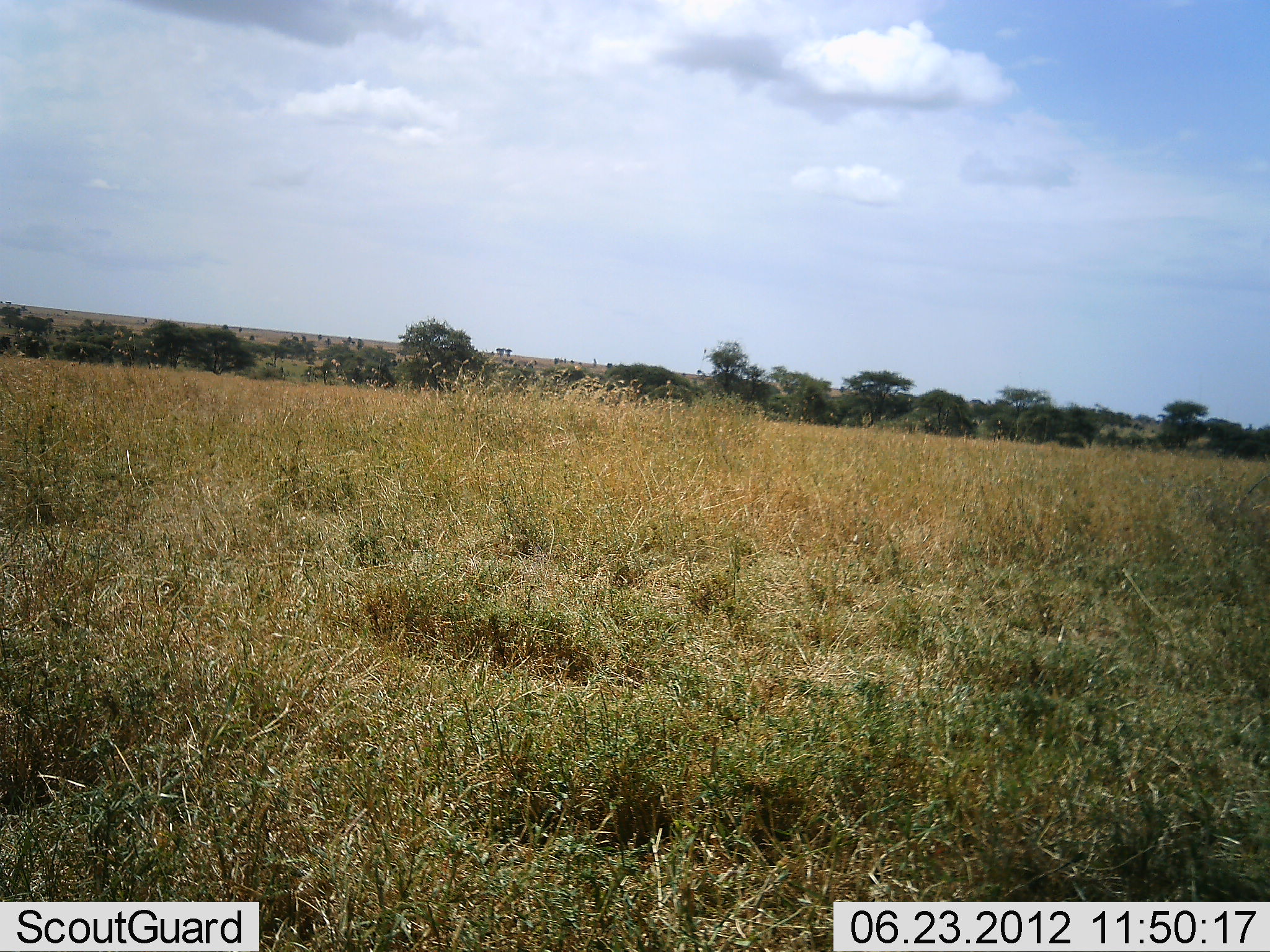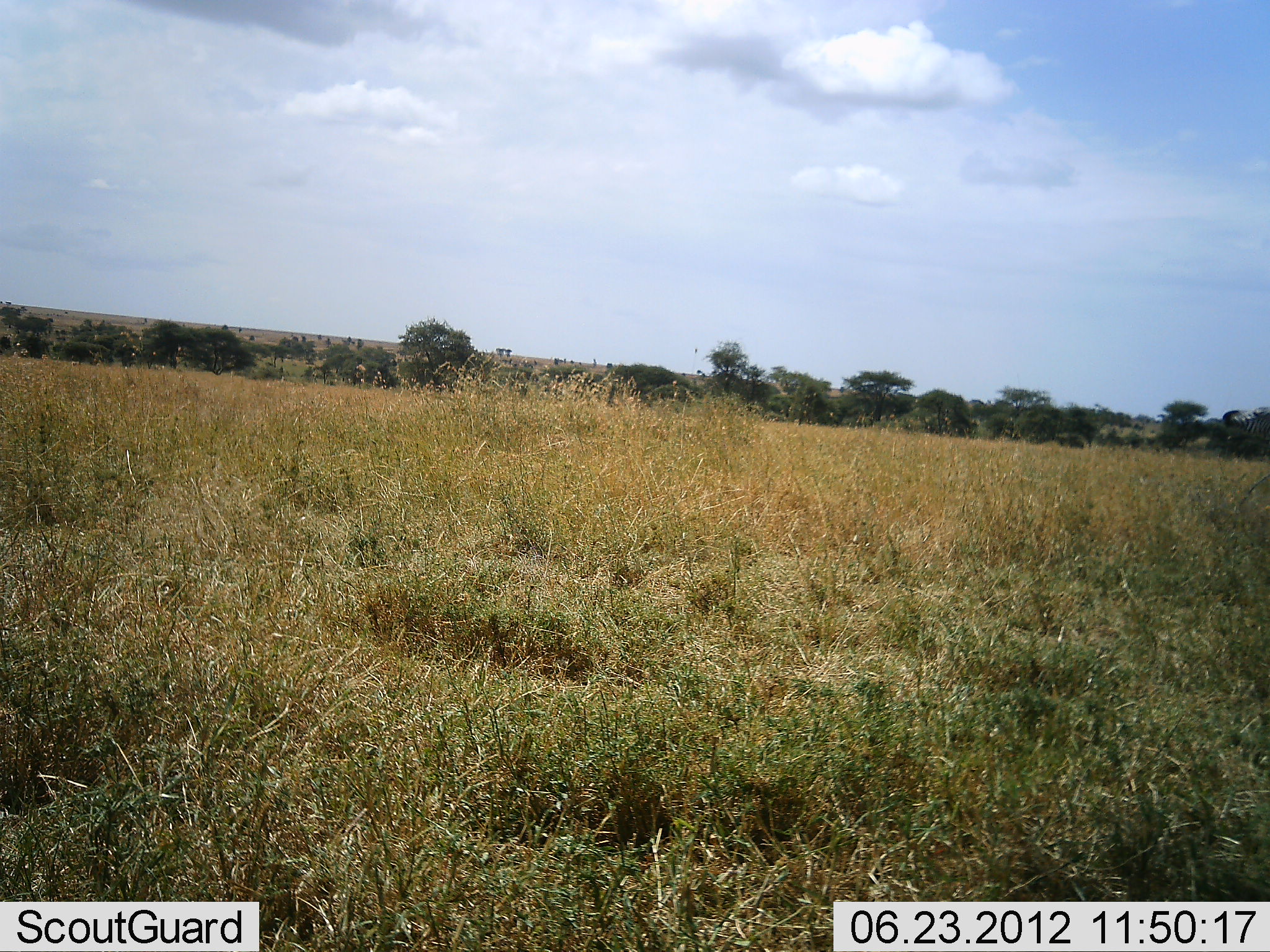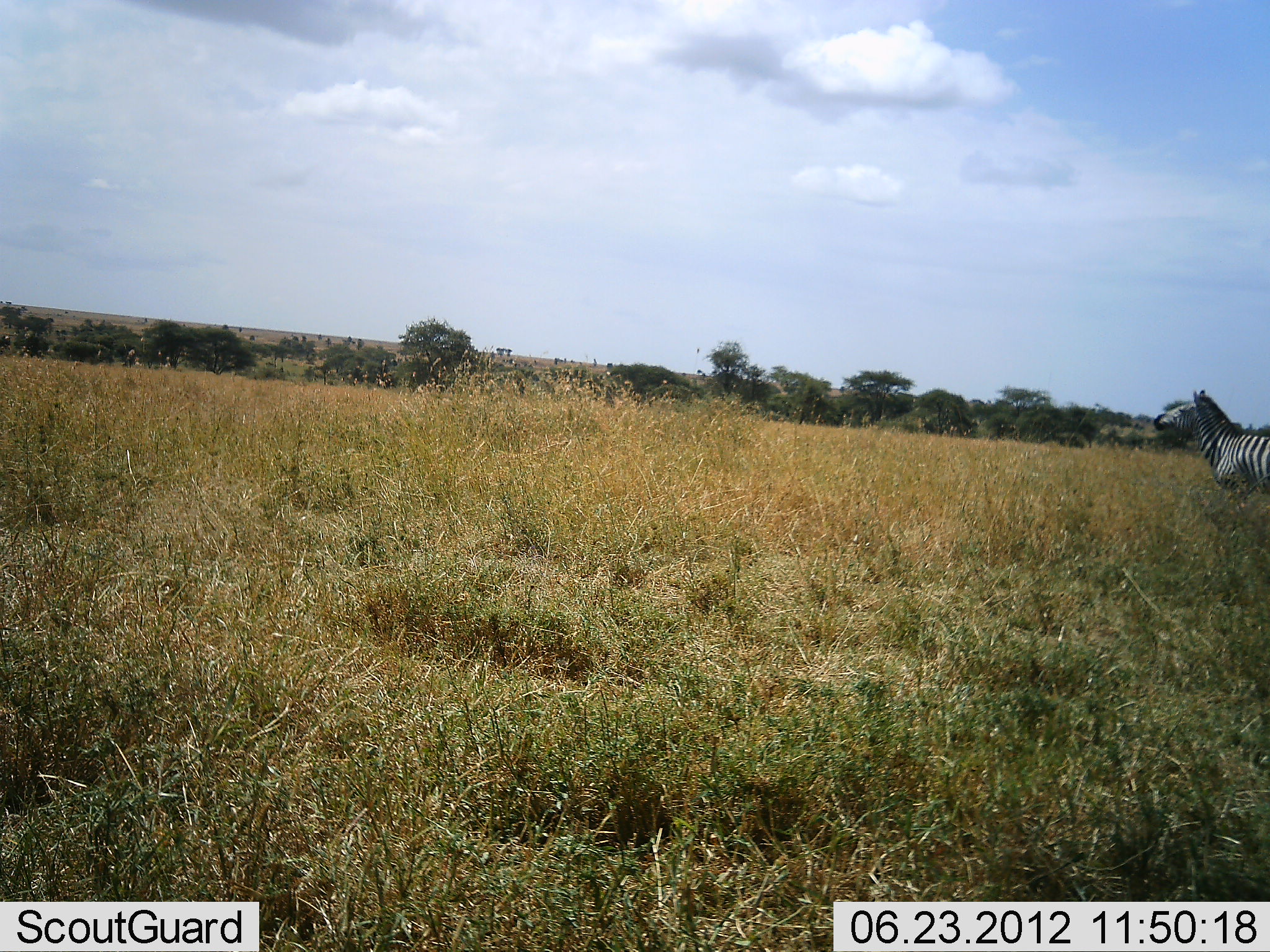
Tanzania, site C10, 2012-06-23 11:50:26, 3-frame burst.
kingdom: Animalia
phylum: Chordata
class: Mammalia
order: Perissodactyla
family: Equidae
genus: Equus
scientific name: Equus quagga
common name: plains zebra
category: zebra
Zebra (plains zebra) (Equus quagga), count 1. Behavior (volunteer vote fractions): standing 0%, resting 0%, moving 100%, interacting 0%. Young present (vote fraction): 0%. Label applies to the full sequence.